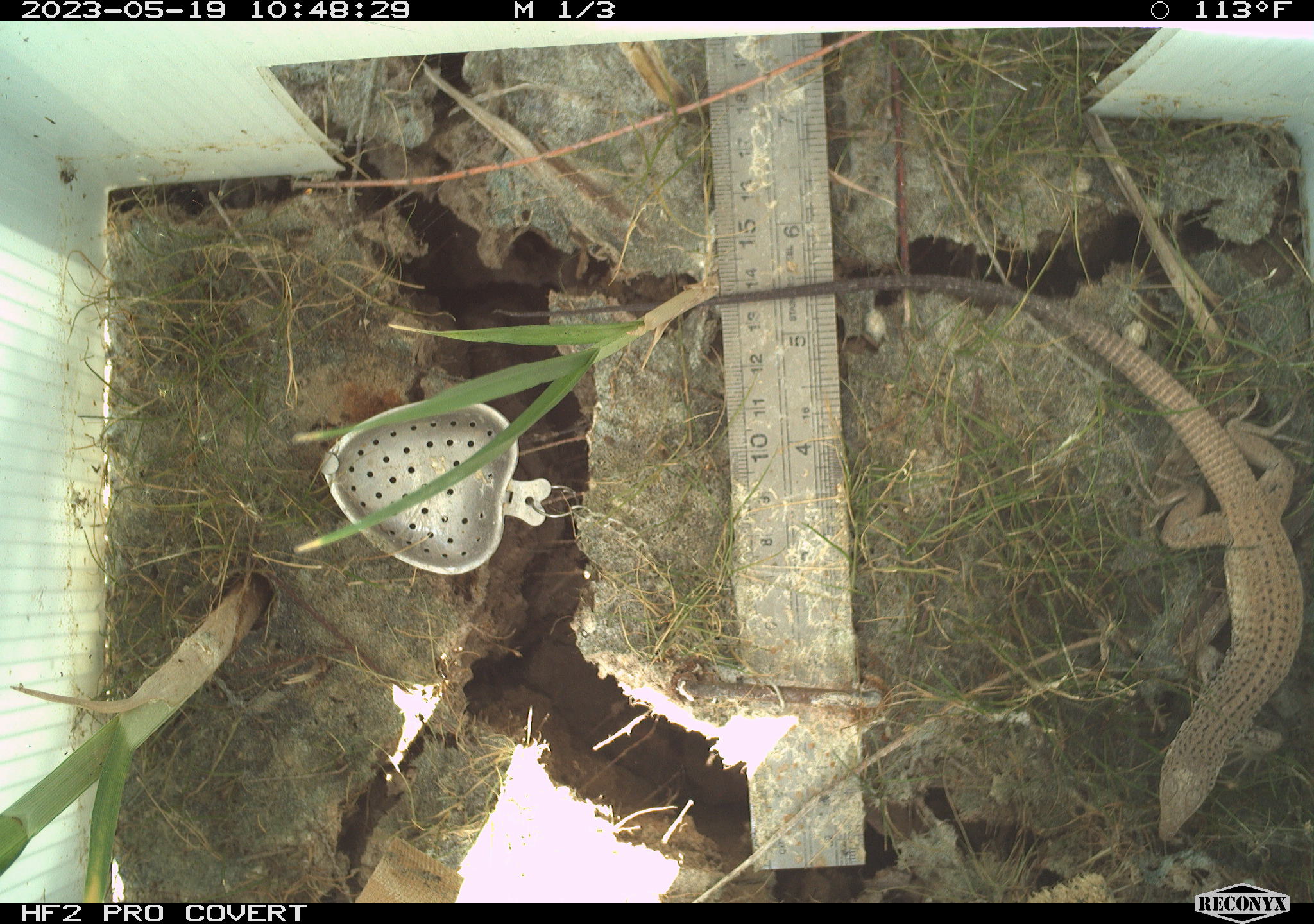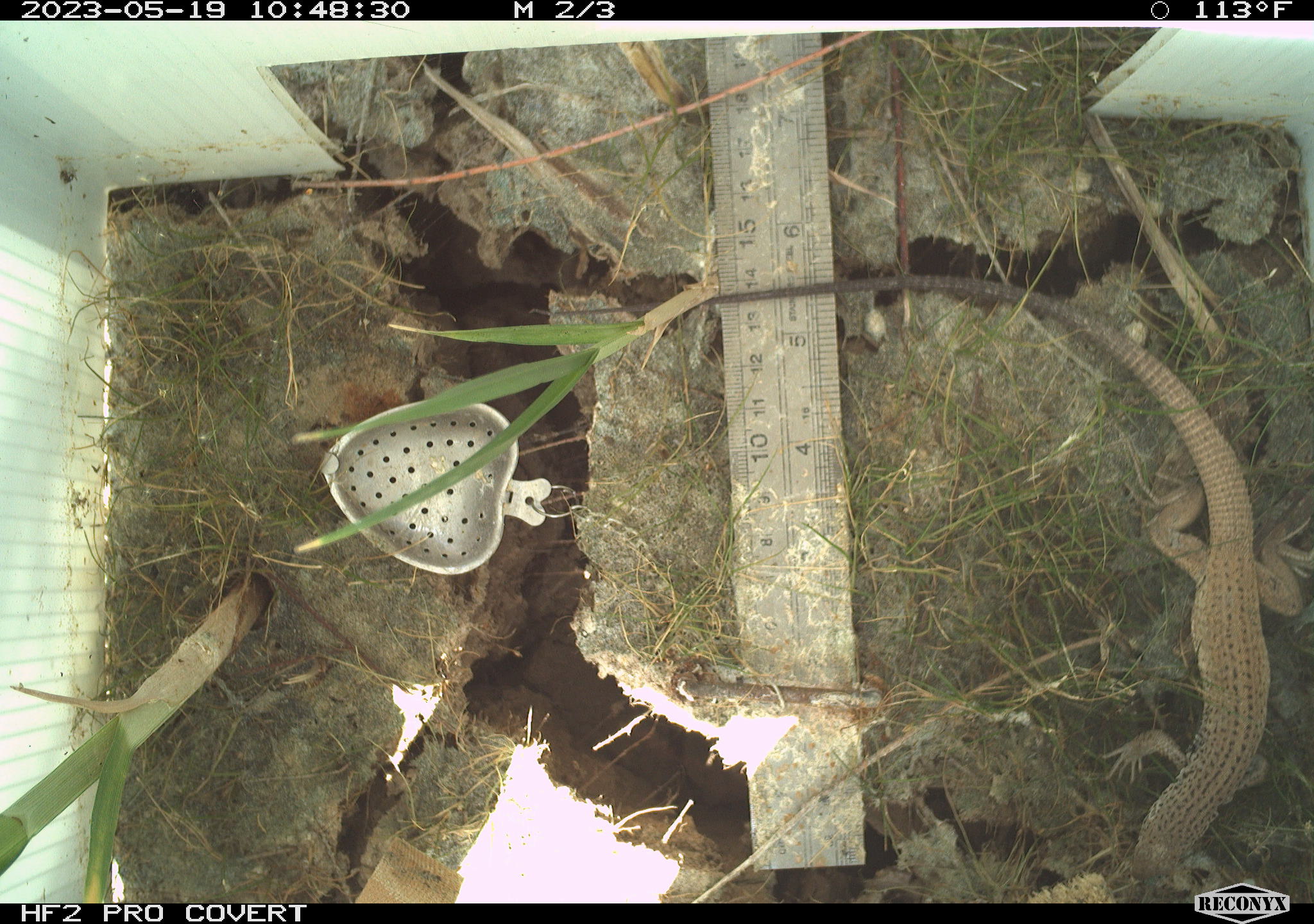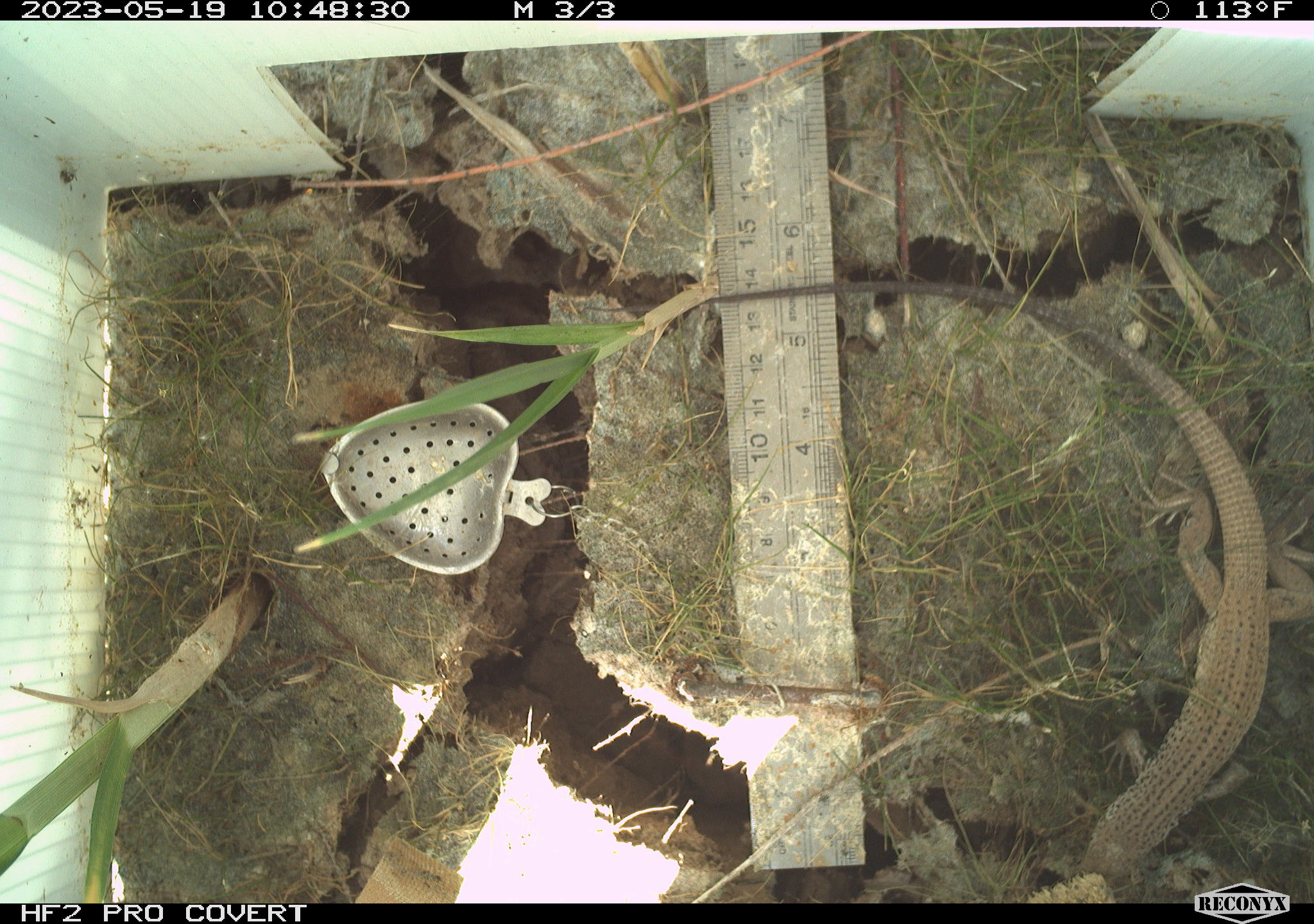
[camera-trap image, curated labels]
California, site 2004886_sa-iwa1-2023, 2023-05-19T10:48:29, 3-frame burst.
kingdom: Animalia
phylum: Chordata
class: Reptilia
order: Squamata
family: Teiidae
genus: Aspidoscelis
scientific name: Aspidoscelis tigris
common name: western whiptail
Western whiptail (Aspidoscelis tigris).